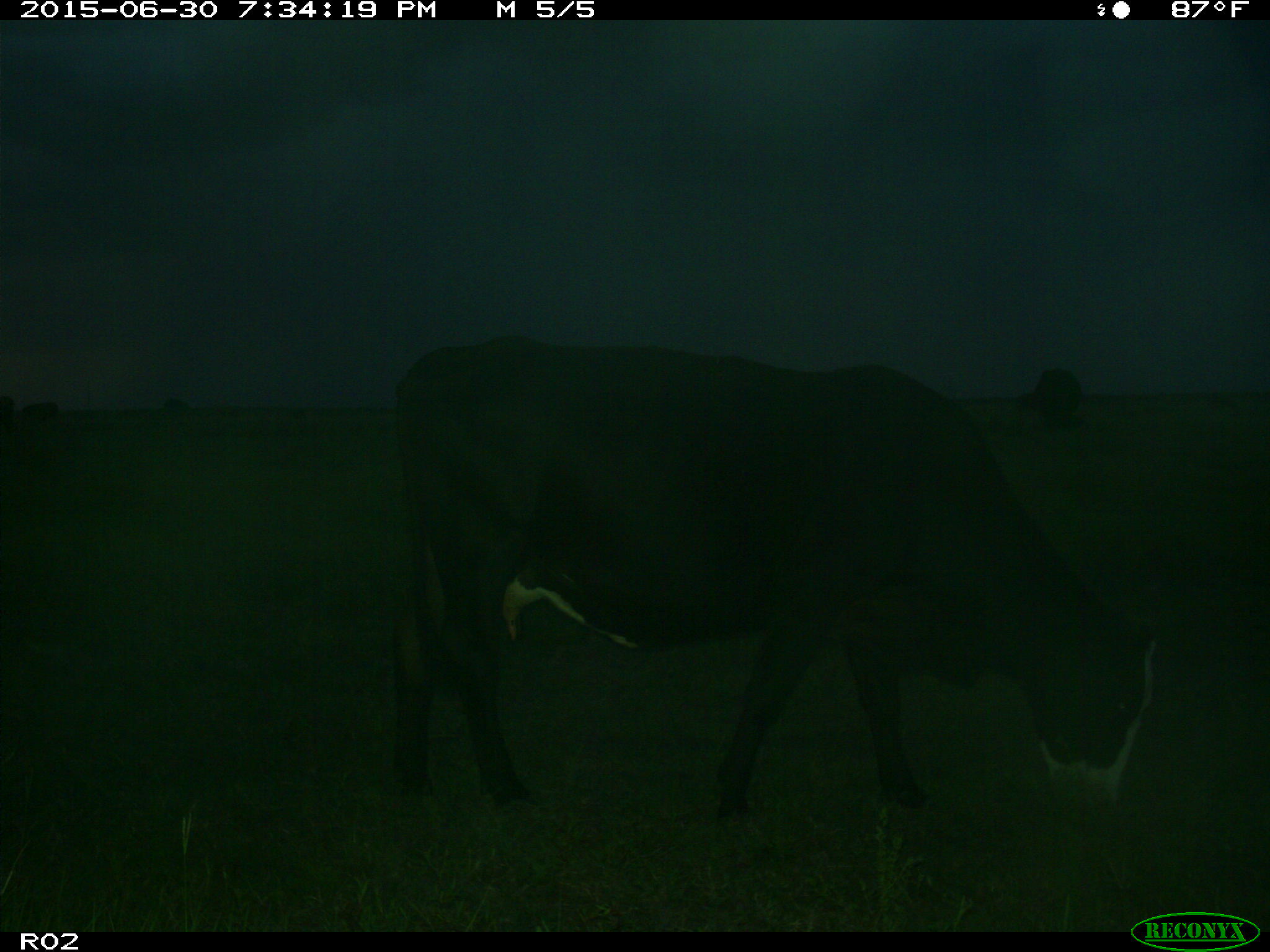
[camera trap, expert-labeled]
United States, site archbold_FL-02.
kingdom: Animalia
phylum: Chordata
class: Mammalia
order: Artiodactyla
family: Bovidae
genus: Bos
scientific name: Bos taurus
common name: domestic cow